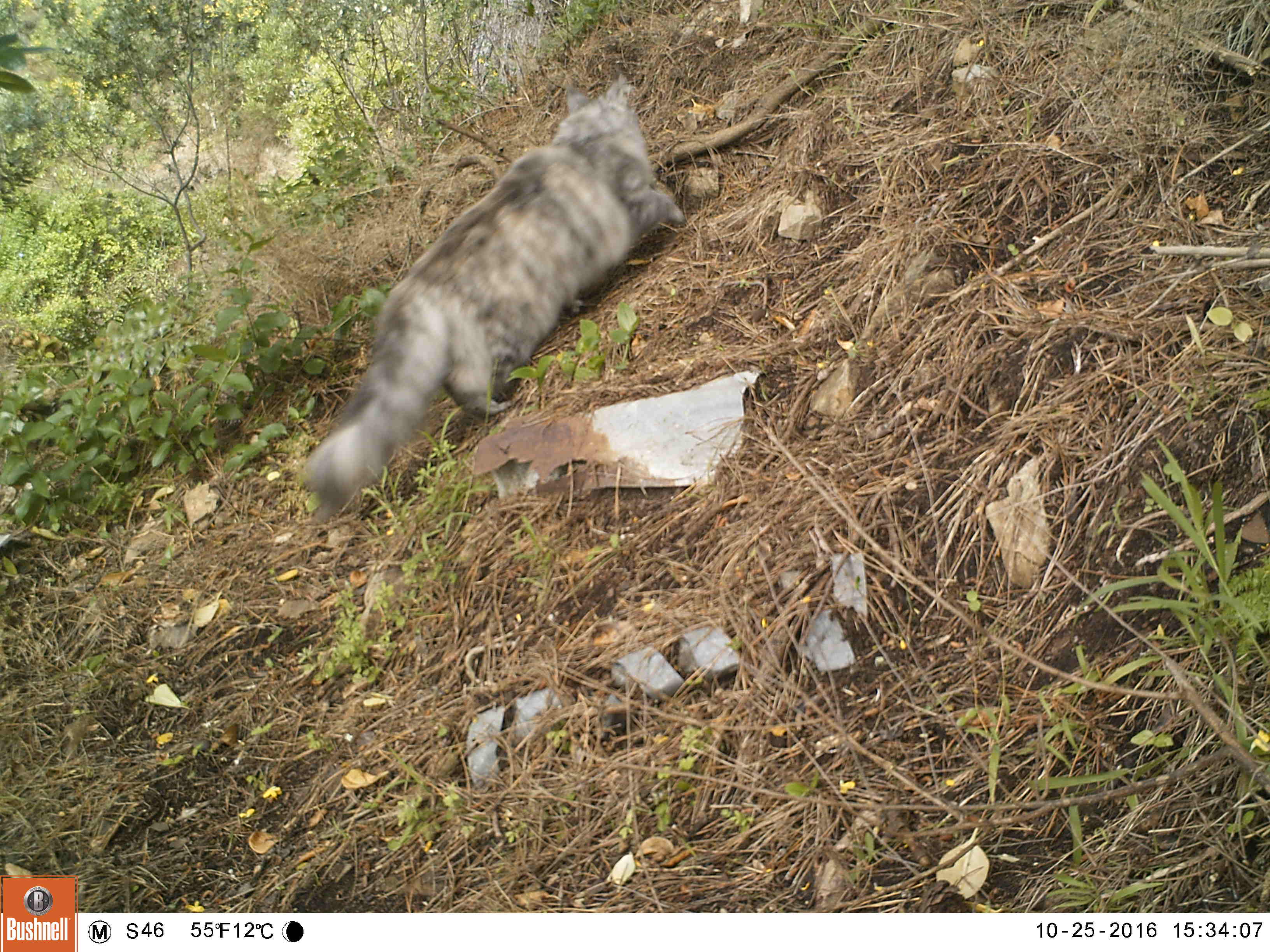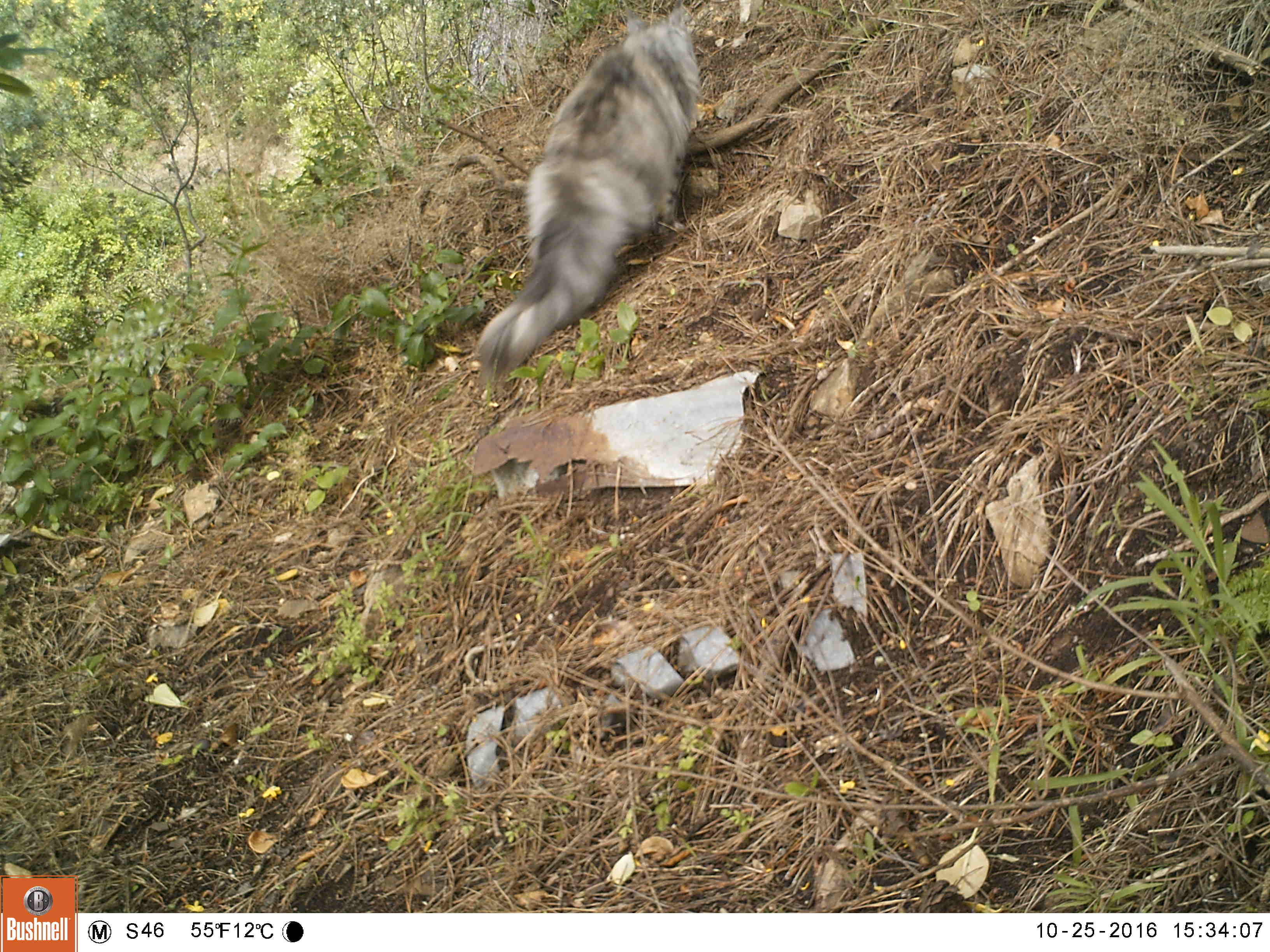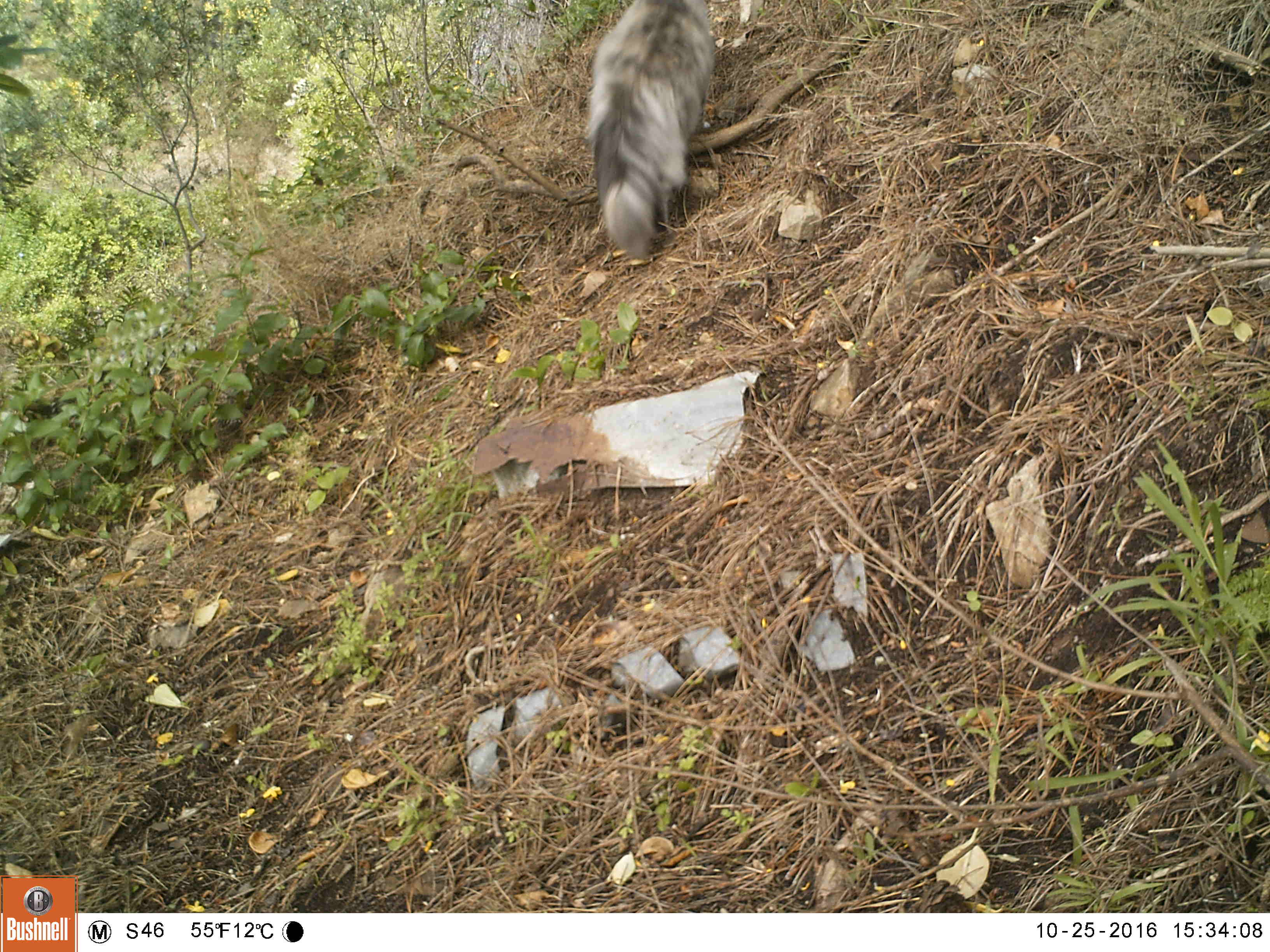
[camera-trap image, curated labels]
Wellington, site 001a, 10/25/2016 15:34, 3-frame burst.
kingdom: Animalia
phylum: Chordata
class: Mammalia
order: Carnivora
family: Felidae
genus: Felis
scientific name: Felis catus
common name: cat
Cat (Felis catus).